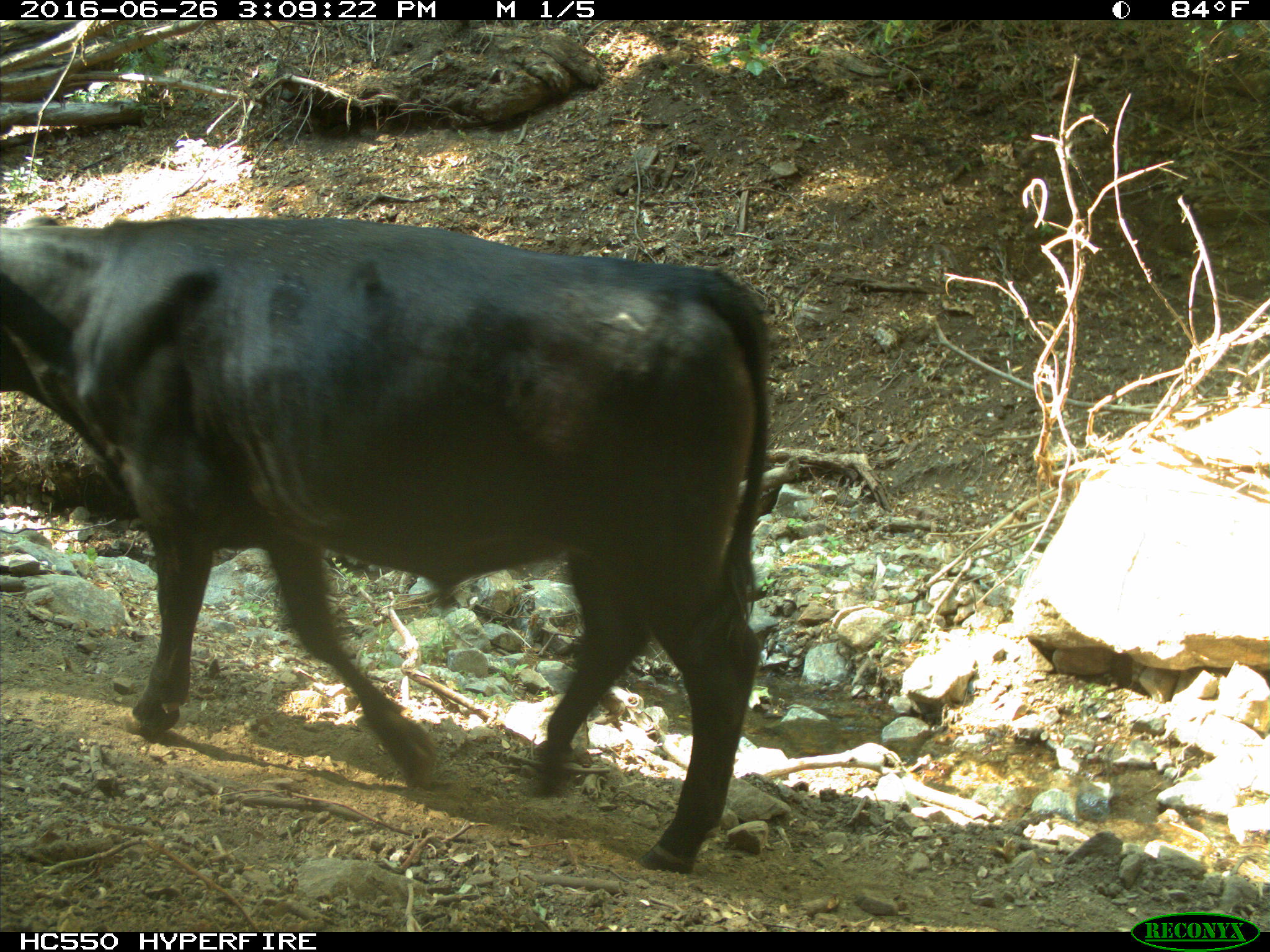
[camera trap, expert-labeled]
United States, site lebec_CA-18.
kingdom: Animalia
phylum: Chordata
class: Mammalia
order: Artiodactyla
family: Bovidae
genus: Bos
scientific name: Bos taurus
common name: domestic cow